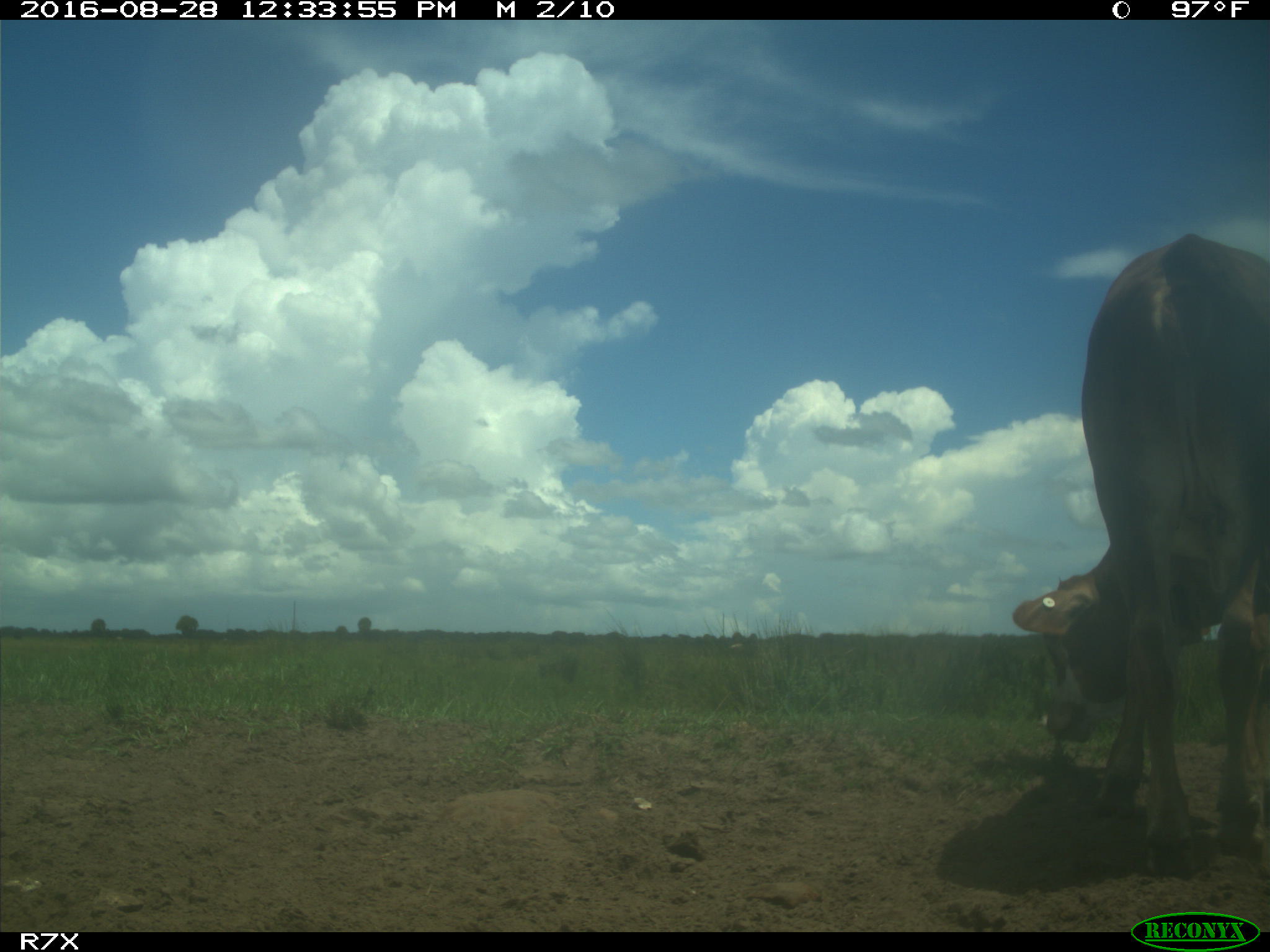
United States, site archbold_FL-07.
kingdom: Animalia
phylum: Chordata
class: Mammalia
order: Artiodactyla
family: Bovidae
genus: Bos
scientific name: Bos taurus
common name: domestic cow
Bos taurus (domestic cow).